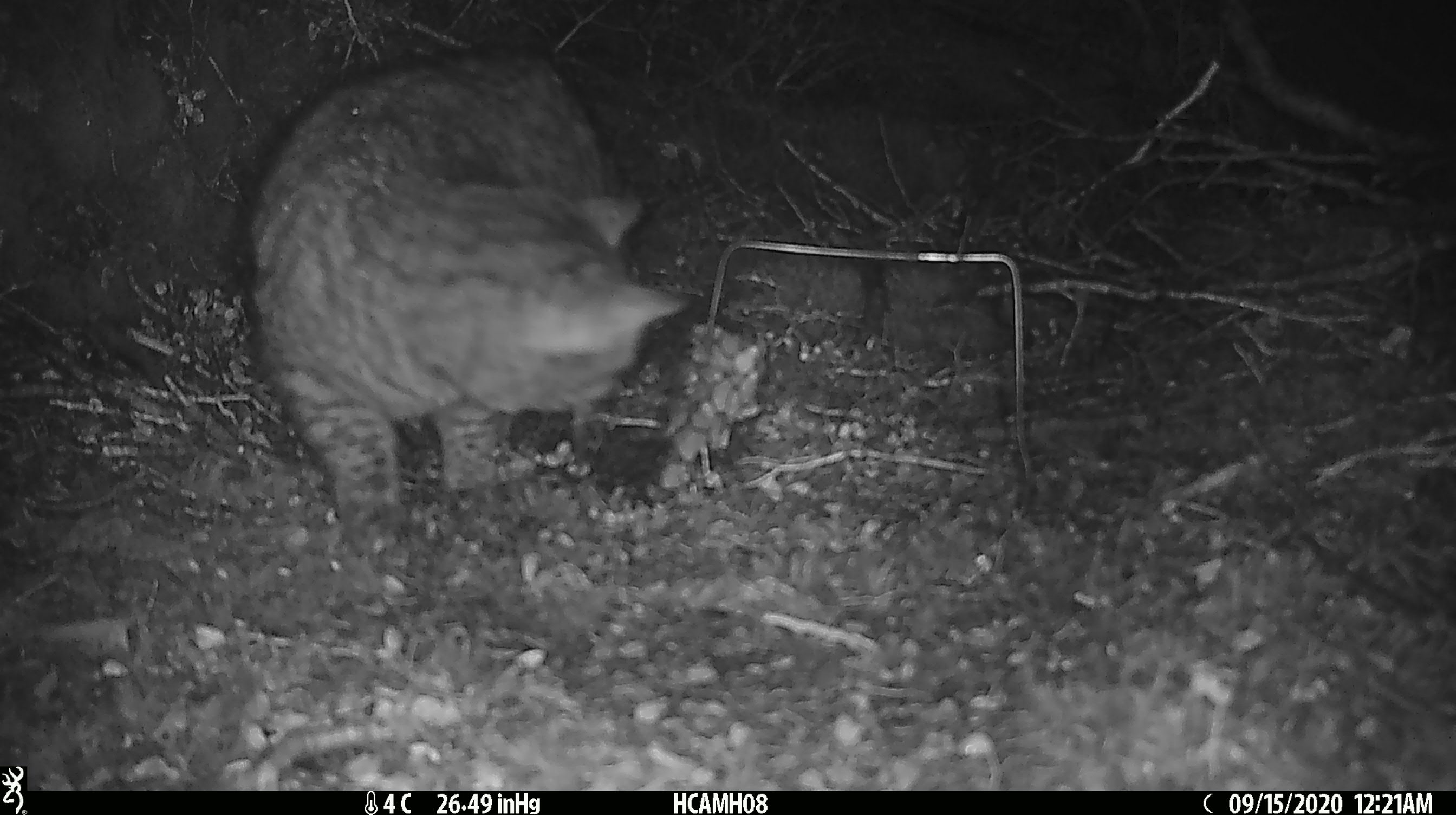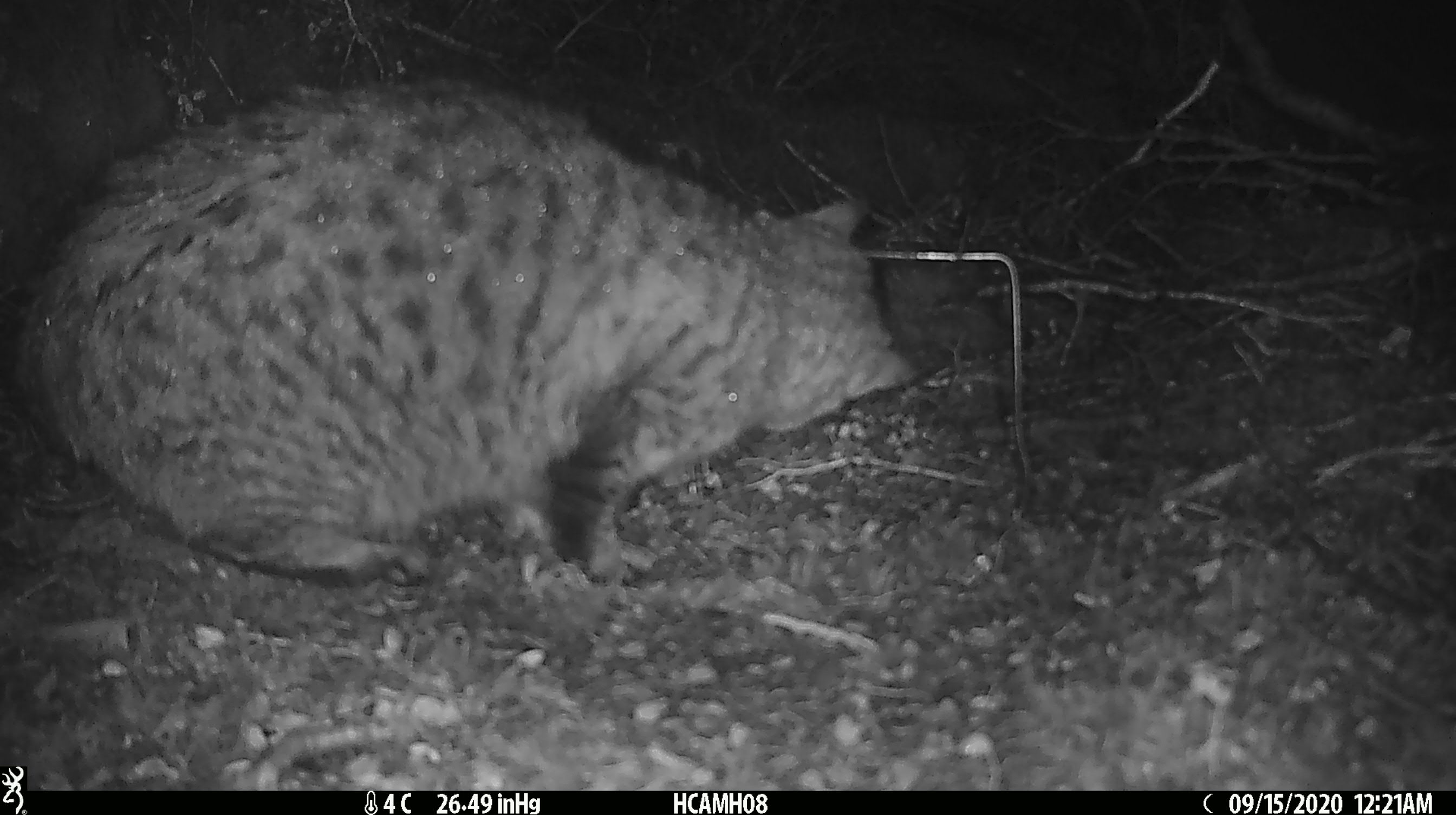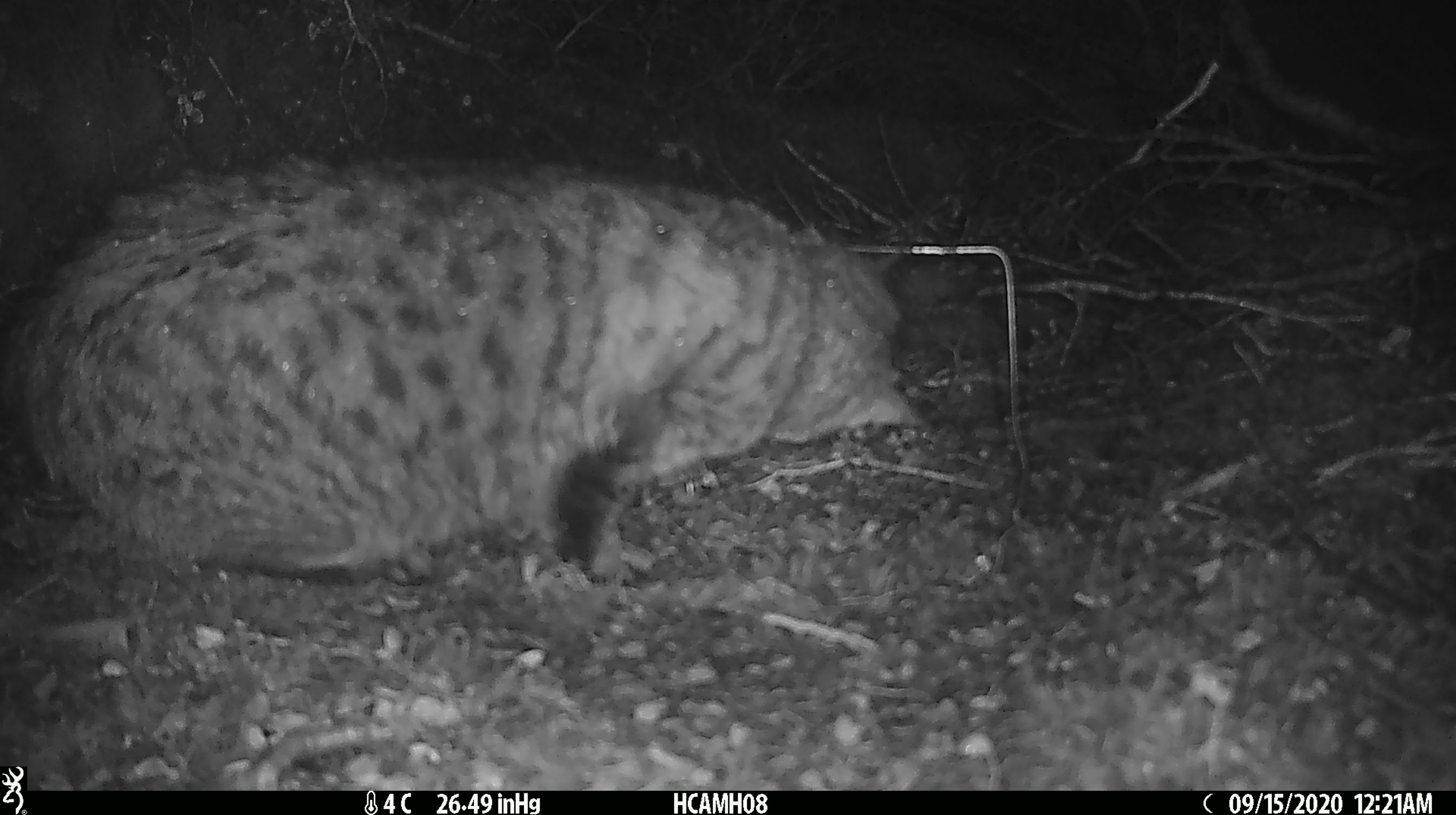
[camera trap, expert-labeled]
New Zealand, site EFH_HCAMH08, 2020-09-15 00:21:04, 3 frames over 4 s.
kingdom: Animalia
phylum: Chordata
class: Mammalia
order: Carnivora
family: Felidae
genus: Felis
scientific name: Felis catus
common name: domestic cat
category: cat